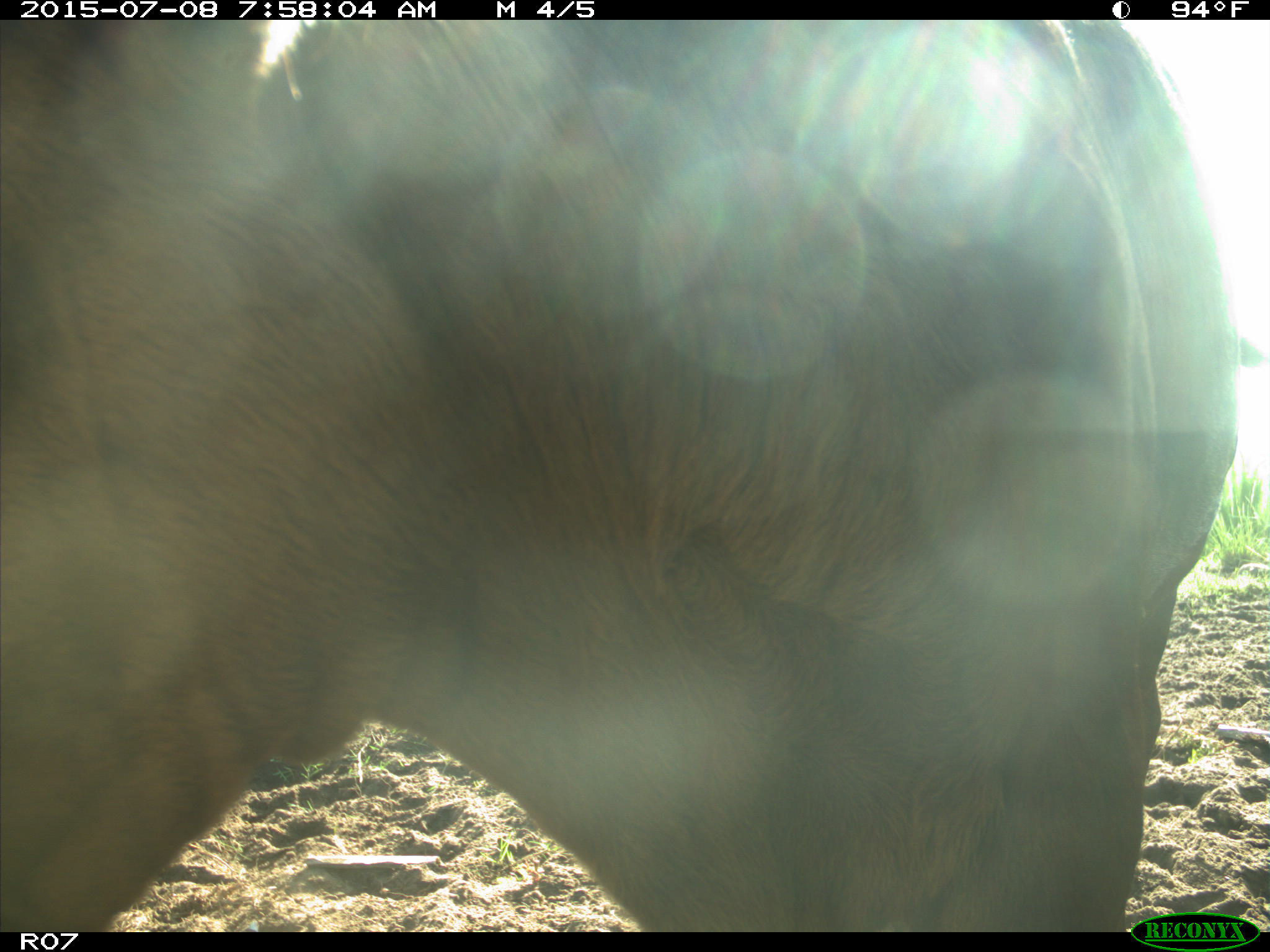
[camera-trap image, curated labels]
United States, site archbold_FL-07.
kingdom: Animalia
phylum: Chordata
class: Mammalia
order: Artiodactyla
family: Bovidae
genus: Bos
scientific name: Bos taurus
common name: domestic cow